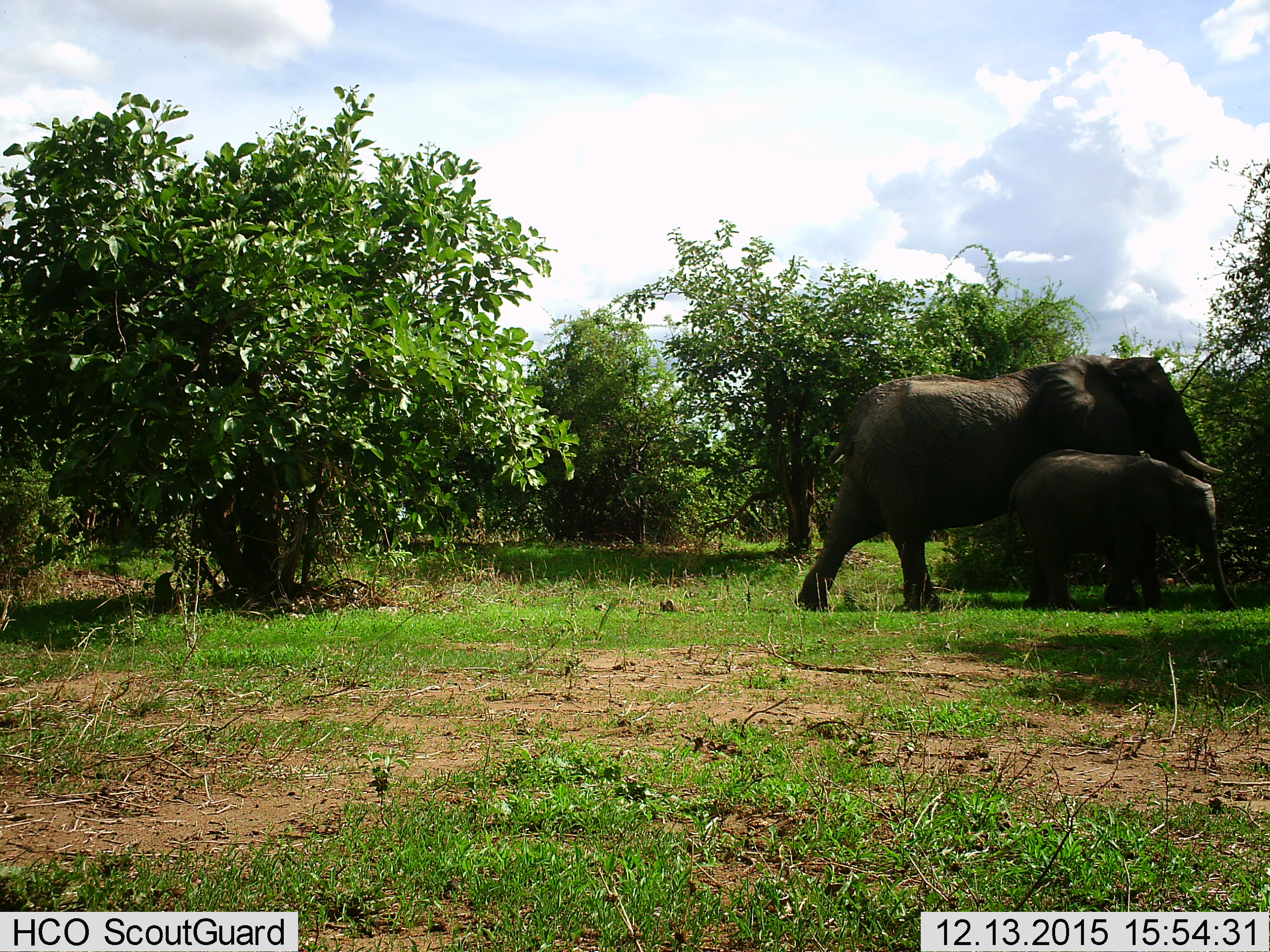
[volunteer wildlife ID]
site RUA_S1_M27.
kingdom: Animalia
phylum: Chordata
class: Mammalia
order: Proboscidea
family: Elephantidae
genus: Loxodonta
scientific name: Loxodonta africana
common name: african bush elephant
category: elephant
Elephant (african bush elephant) (Loxodonta africana), count 2. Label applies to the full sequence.